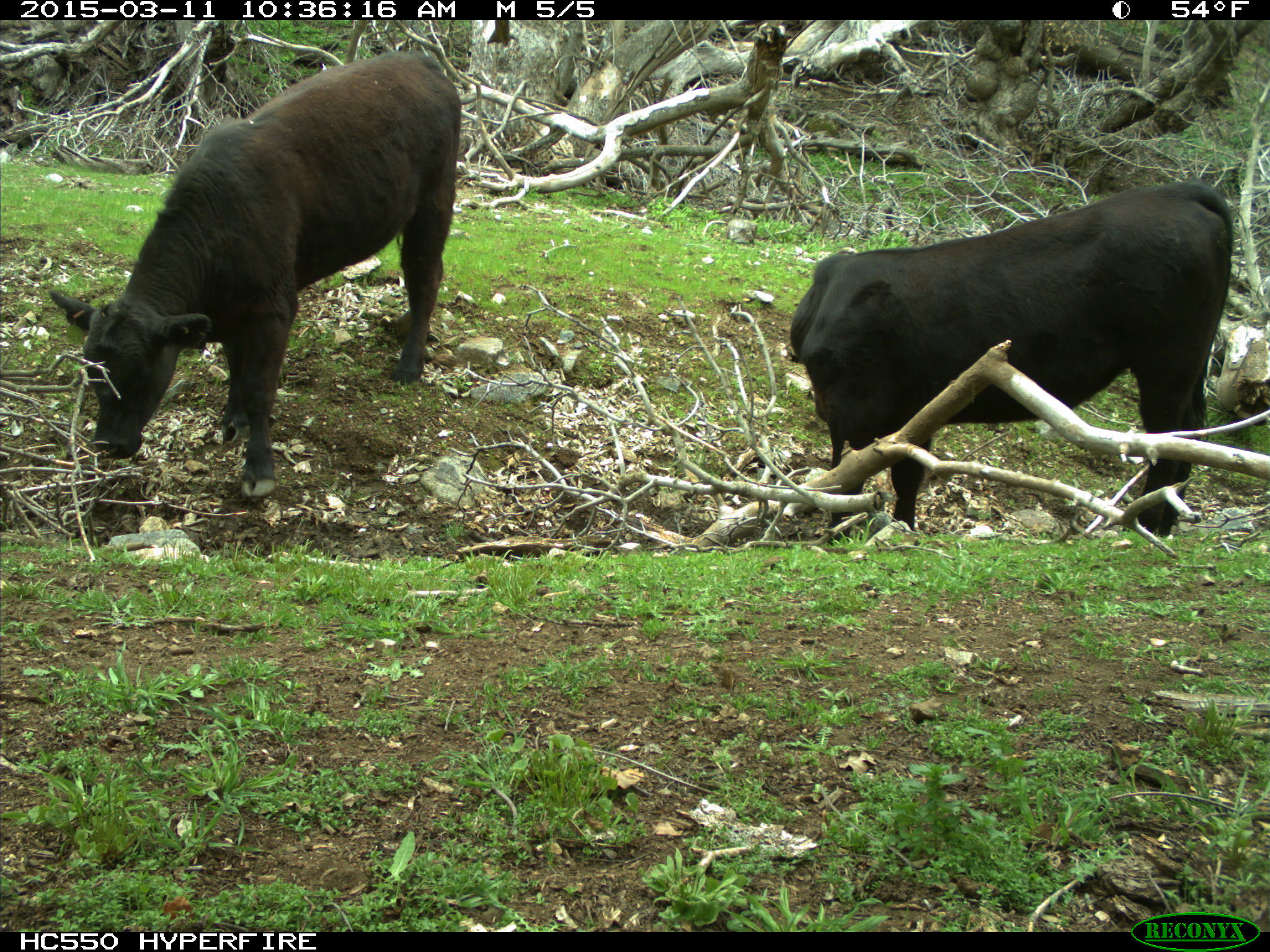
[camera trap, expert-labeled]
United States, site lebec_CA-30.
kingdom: Animalia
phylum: Chordata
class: Mammalia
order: Artiodactyla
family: Bovidae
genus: Bos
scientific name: Bos taurus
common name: domestic cow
Bos taurus (domestic cow).